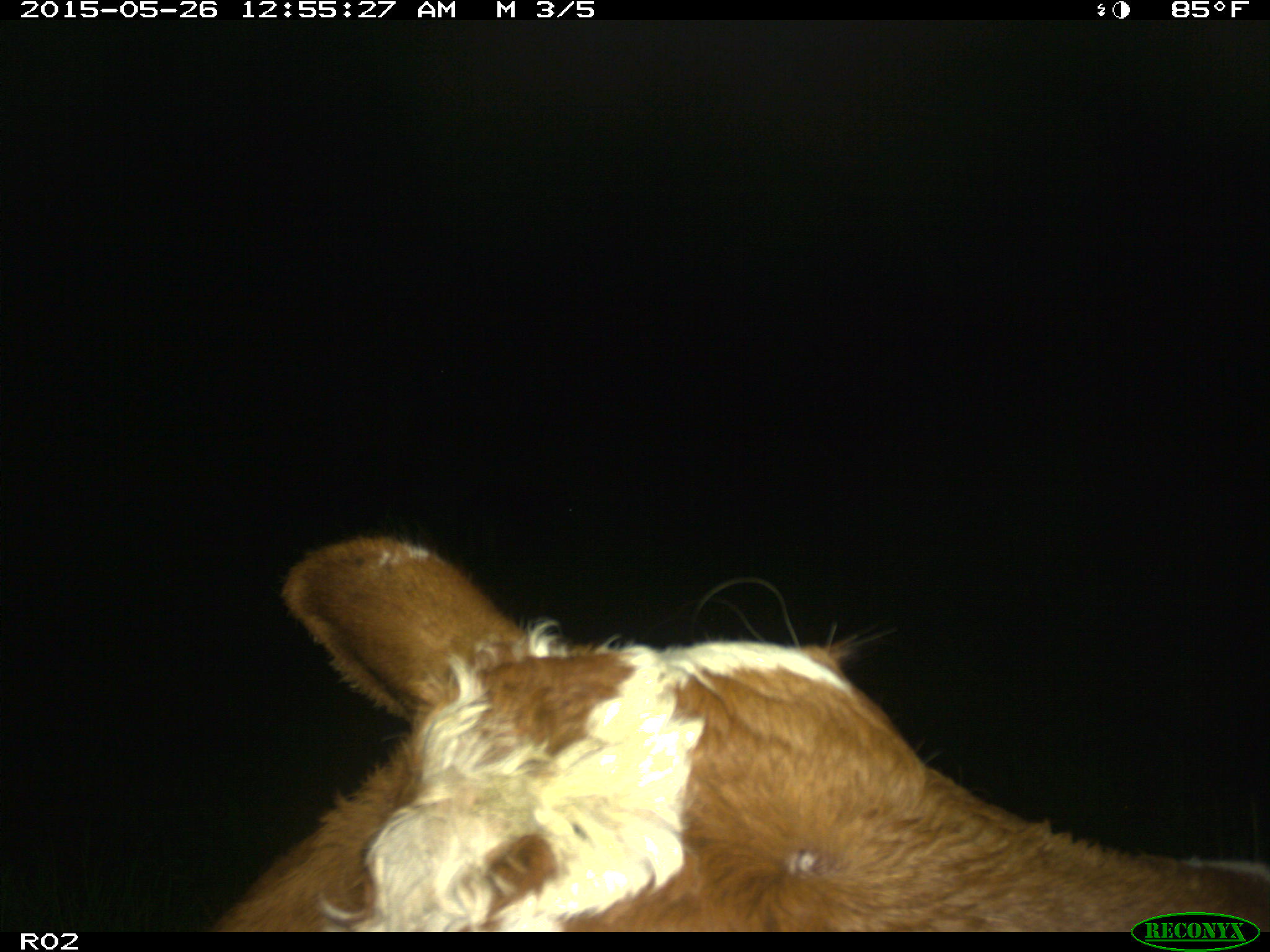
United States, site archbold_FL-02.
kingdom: Animalia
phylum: Chordata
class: Mammalia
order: Artiodactyla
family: Bovidae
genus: Bos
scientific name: Bos taurus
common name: domestic cow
Bos taurus (domestic cow).